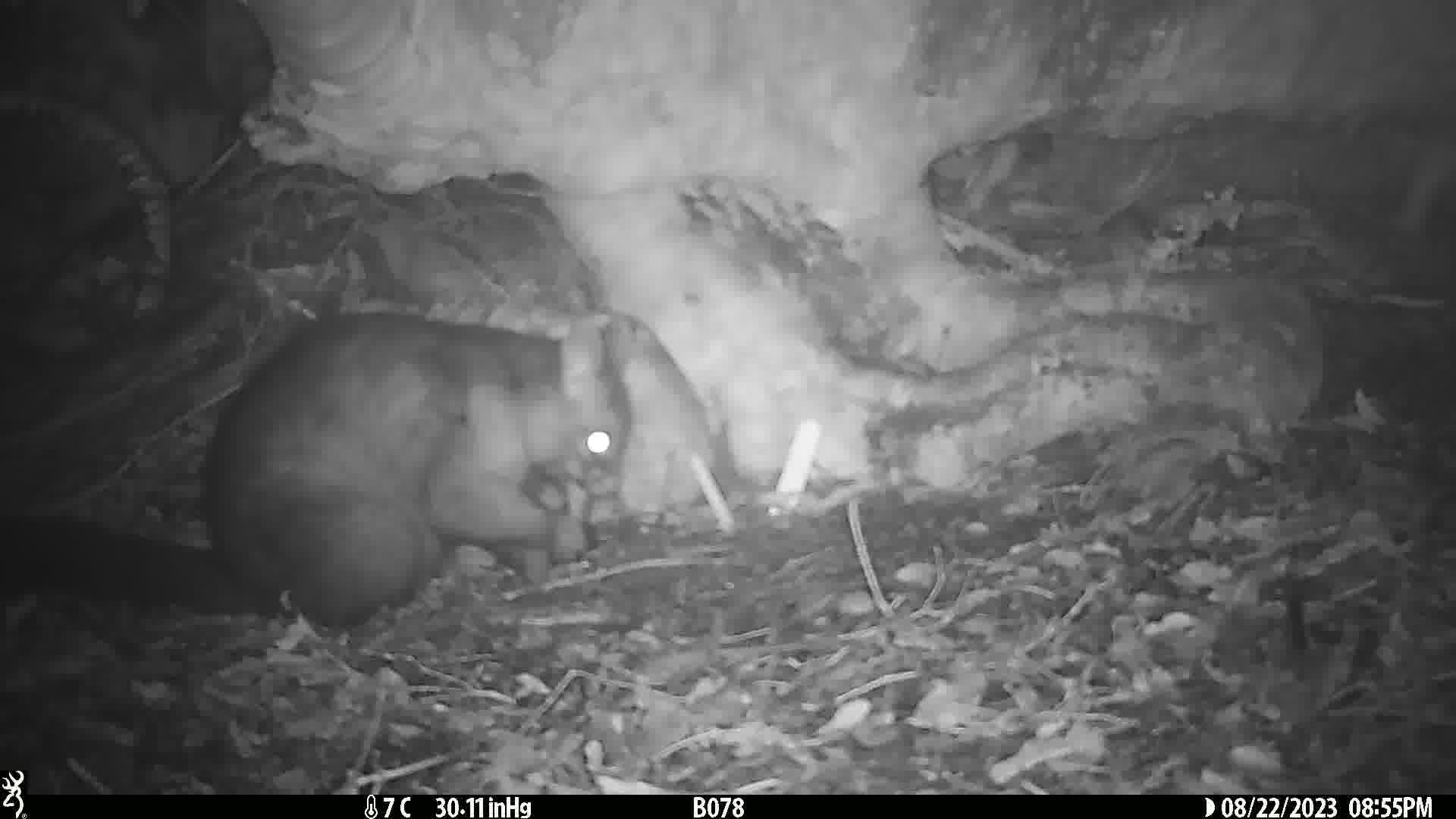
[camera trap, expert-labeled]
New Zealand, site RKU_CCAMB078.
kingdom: Animalia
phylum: Chordata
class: Mammalia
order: Diprotodontia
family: Phalangeridae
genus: Trichosurus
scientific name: Trichosurus vulpecula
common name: common brushtail possum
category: possum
Possum (common brushtail possum) (Trichosurus vulpecula).